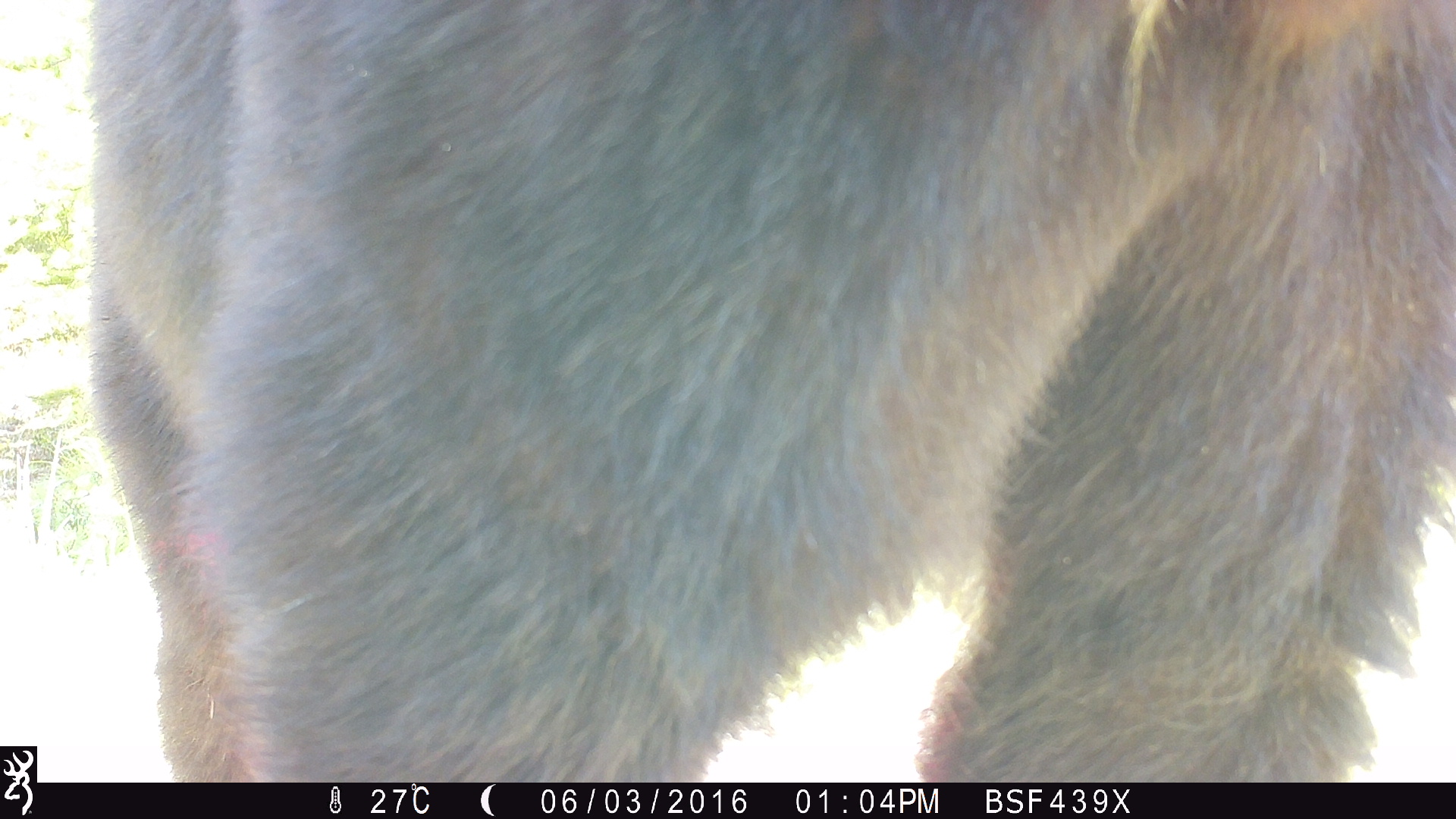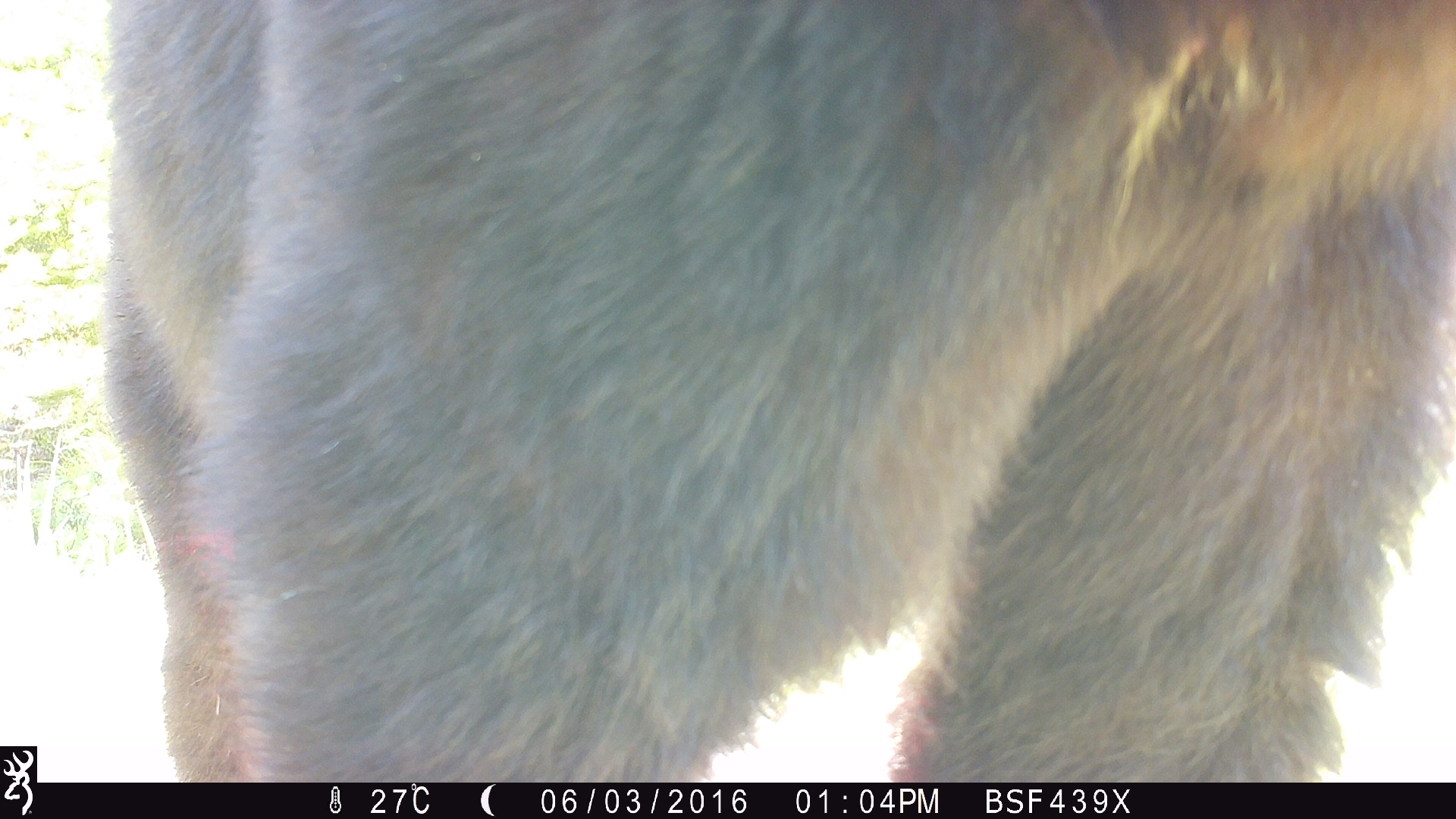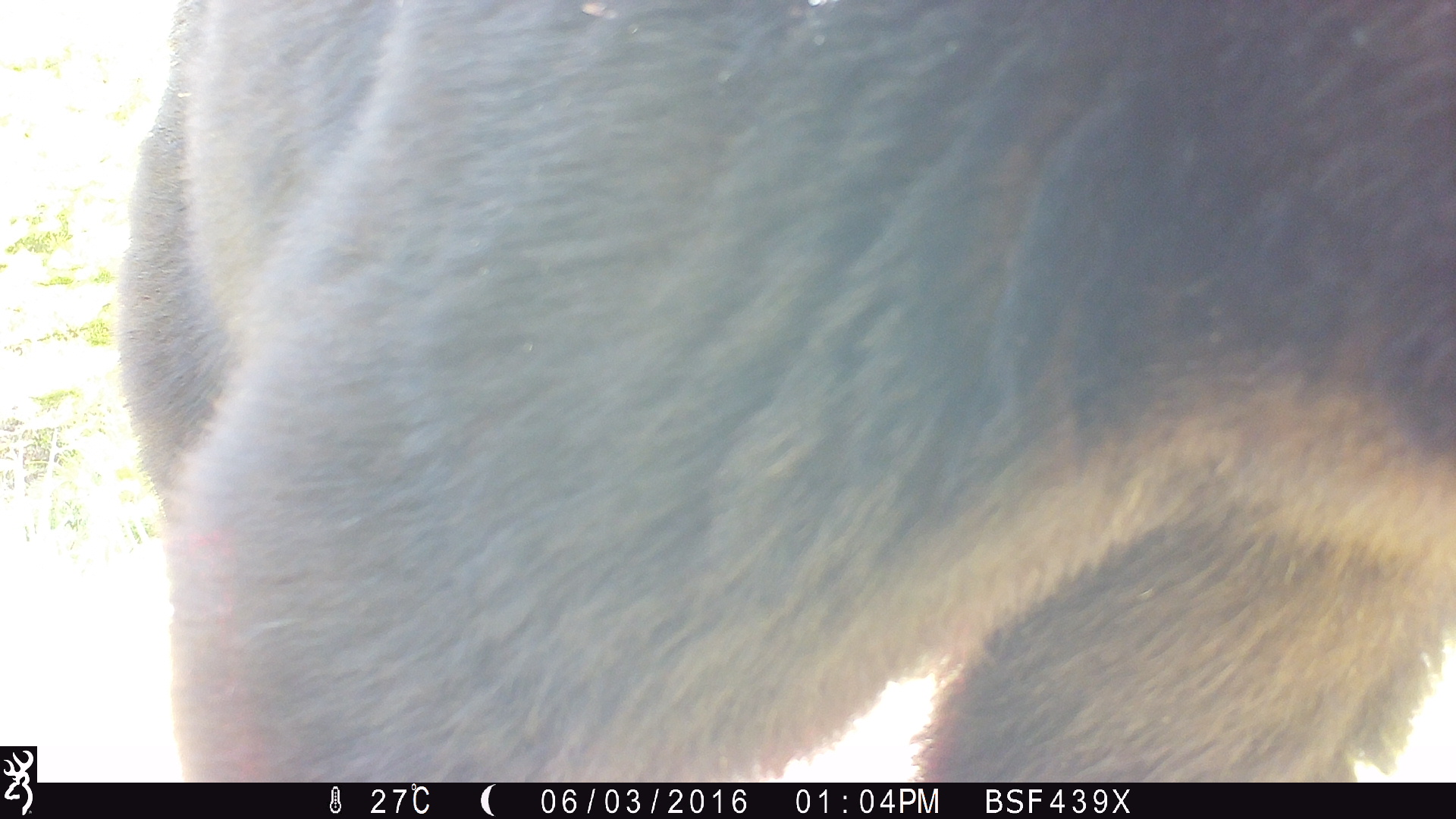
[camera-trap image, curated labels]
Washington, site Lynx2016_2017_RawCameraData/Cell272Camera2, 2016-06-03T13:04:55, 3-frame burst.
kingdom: Animalia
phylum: Chordata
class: Mammalia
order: Carnivora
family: Ursidae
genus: Ursus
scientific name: Ursus americanus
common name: american black bear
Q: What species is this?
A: Ursus americanus (american black bear).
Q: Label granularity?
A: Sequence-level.